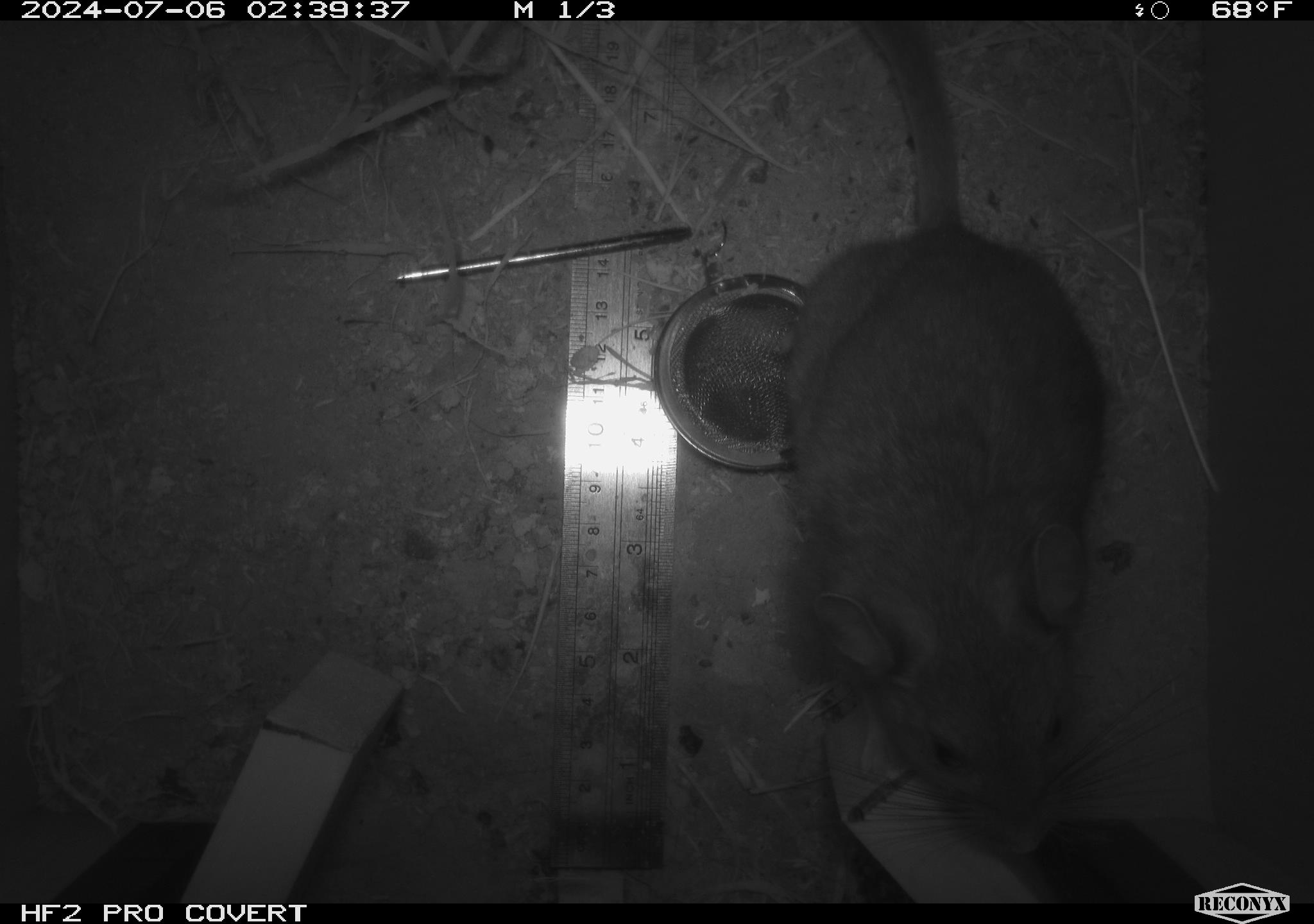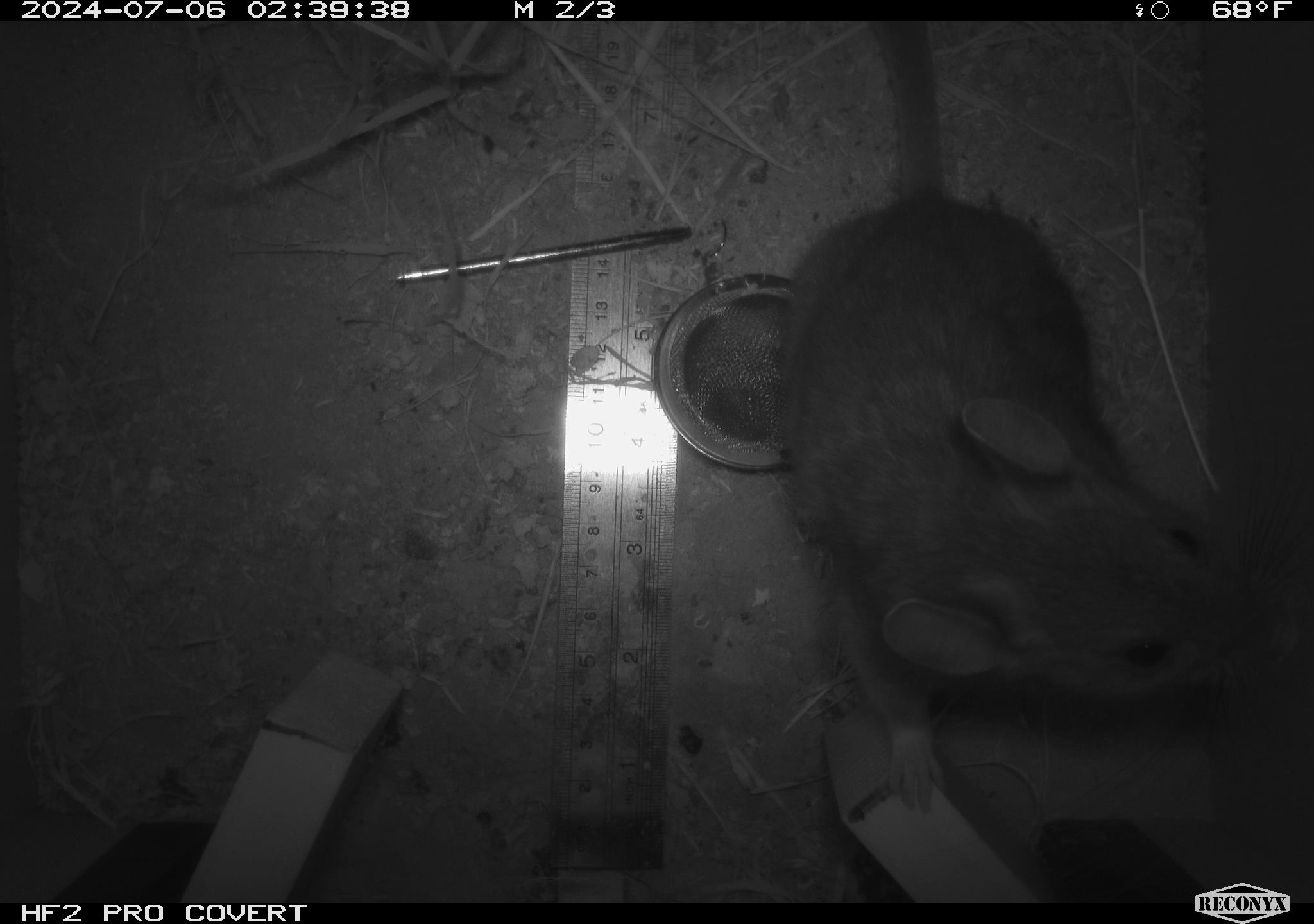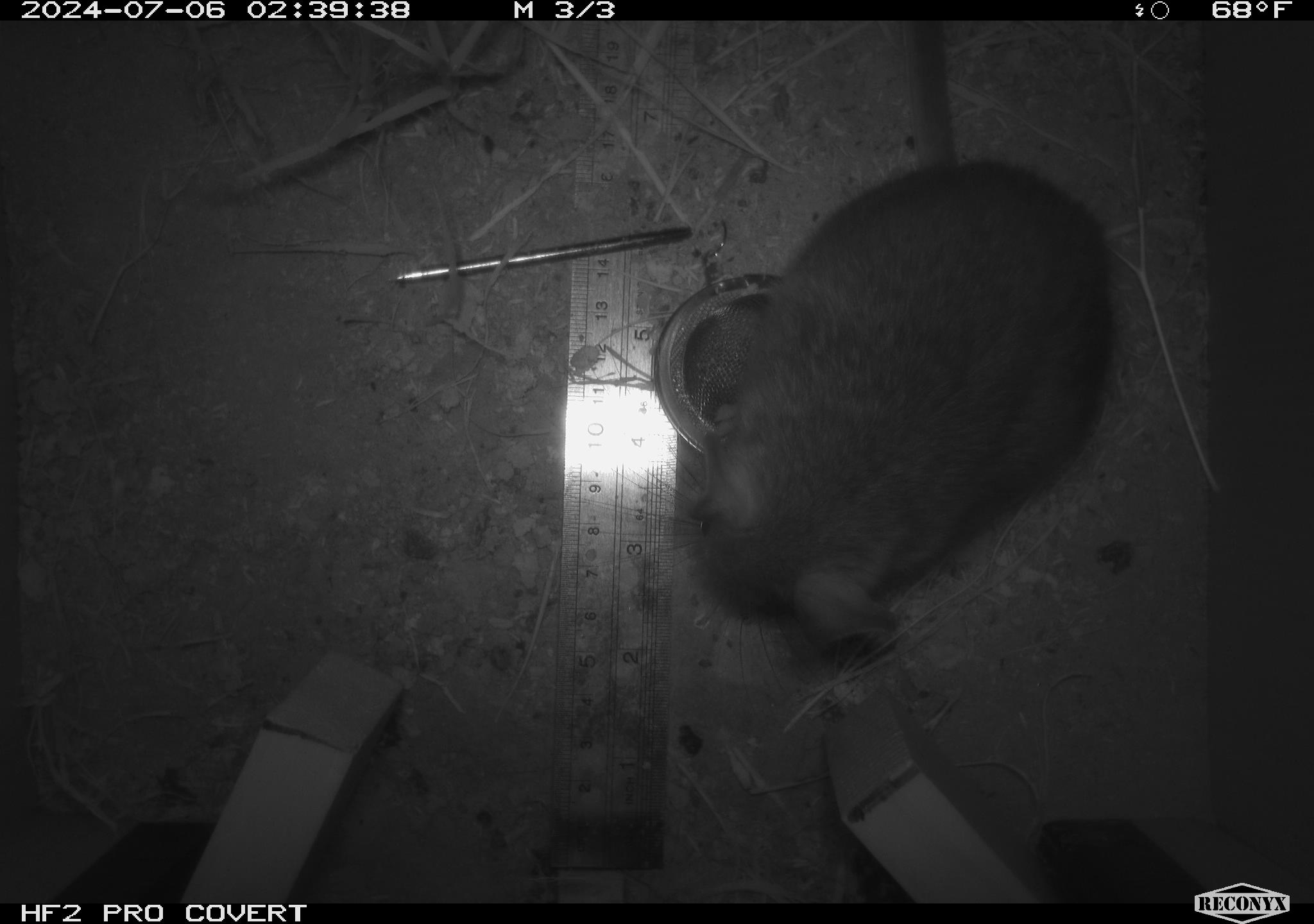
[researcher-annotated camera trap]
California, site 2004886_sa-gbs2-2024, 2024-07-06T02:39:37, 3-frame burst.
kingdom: Animalia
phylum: Chordata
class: Mammalia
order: Rodentia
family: Cricetidae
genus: Neotoma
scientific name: Neotoma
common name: pack rat or woodrat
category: neotoma species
Neotoma species (pack rat or woodrat) (Neotoma).